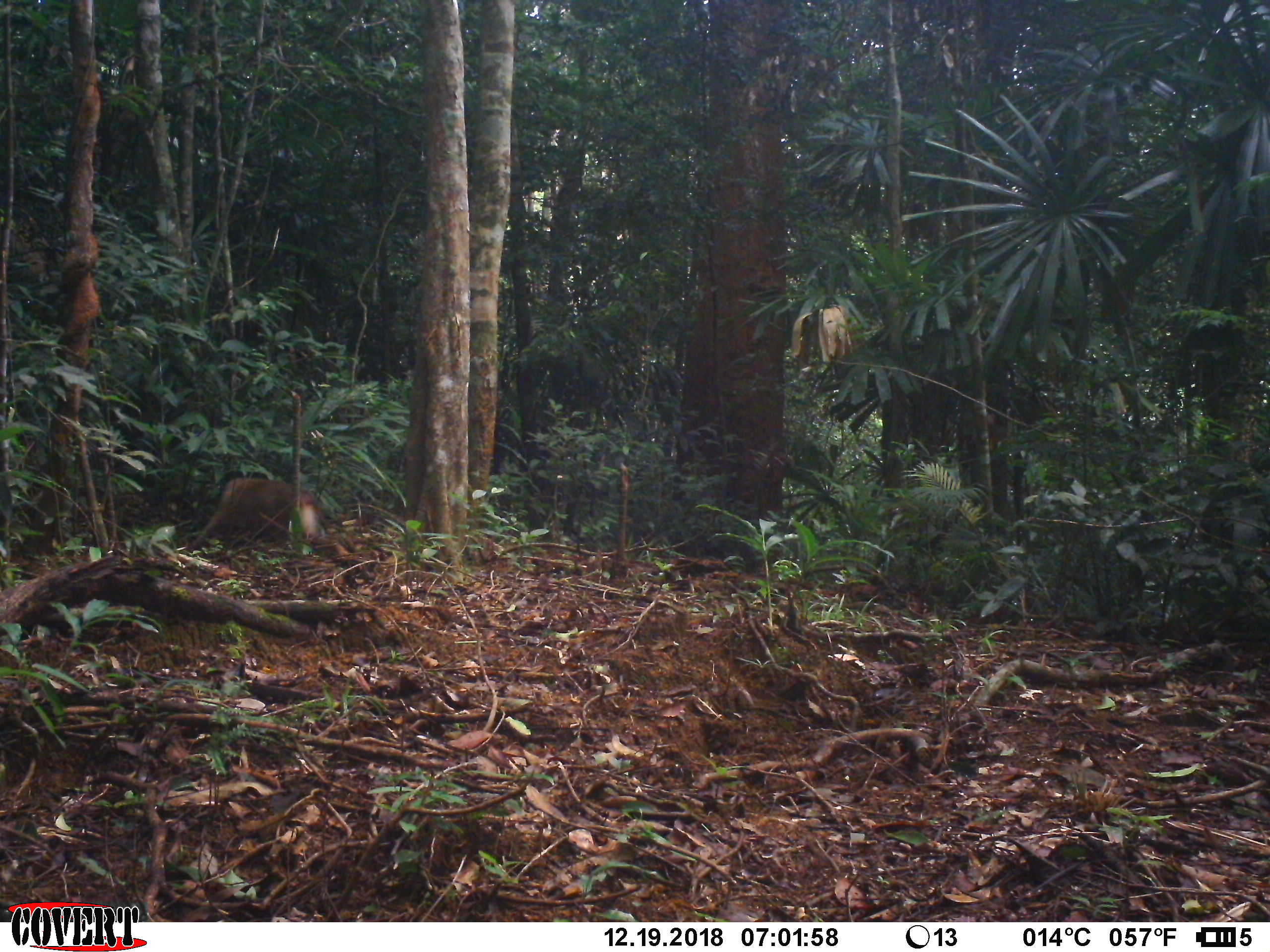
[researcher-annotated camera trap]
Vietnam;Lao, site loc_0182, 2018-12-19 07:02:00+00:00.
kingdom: Animalia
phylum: Chordata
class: Mammalia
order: Primates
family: Cercopithecidae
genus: Macaca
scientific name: Macaca nemestrina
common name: pig-tailed macaque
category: pig tailed macaque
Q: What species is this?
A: Pig tailed macaque (pig-tailed macaque) (Macaca nemestrina).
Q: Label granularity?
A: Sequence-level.